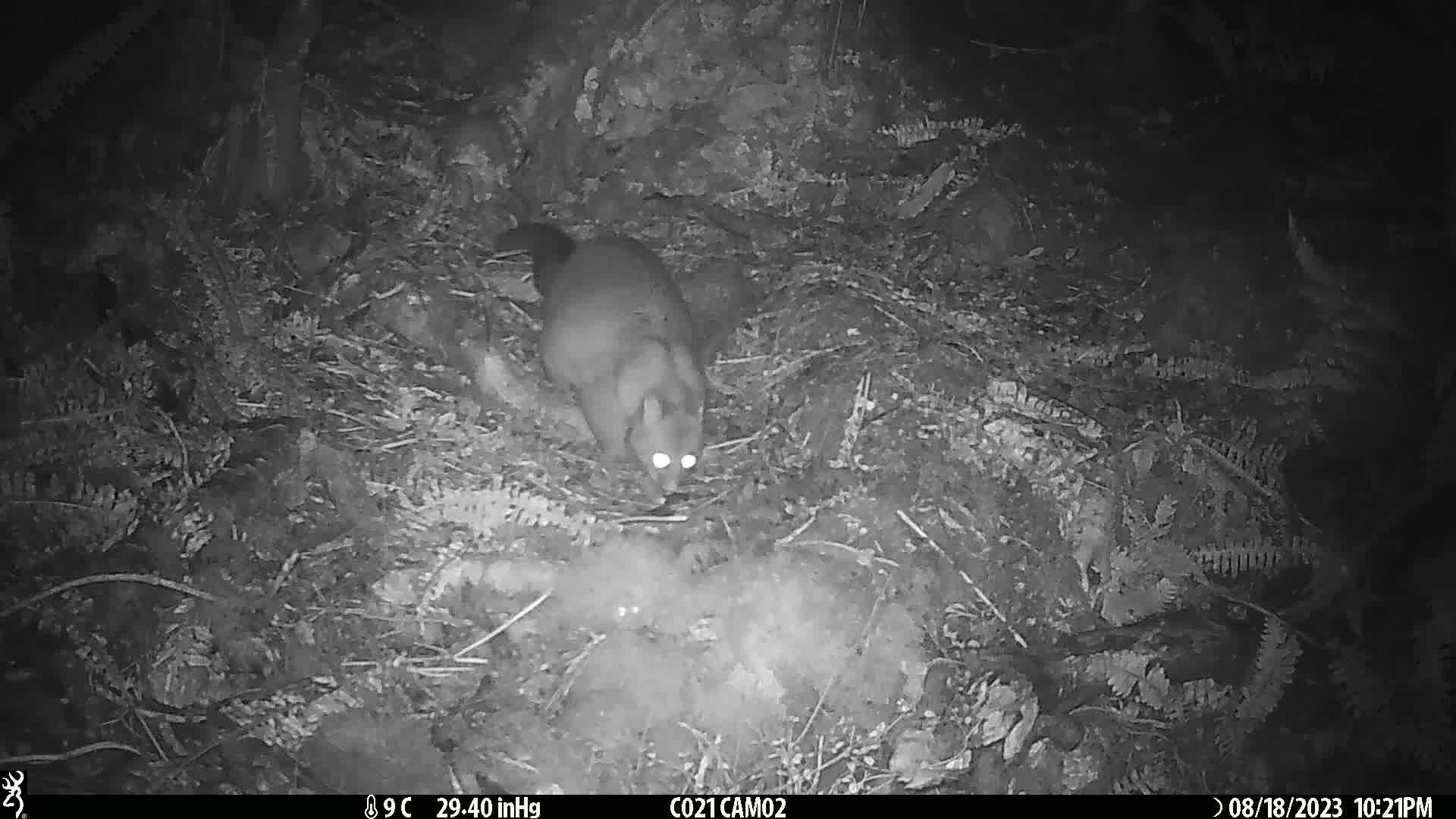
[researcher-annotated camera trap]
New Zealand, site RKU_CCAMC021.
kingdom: Animalia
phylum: Chordata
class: Mammalia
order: Diprotodontia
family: Phalangeridae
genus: Trichosurus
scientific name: Trichosurus vulpecula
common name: common brushtail possum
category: possum